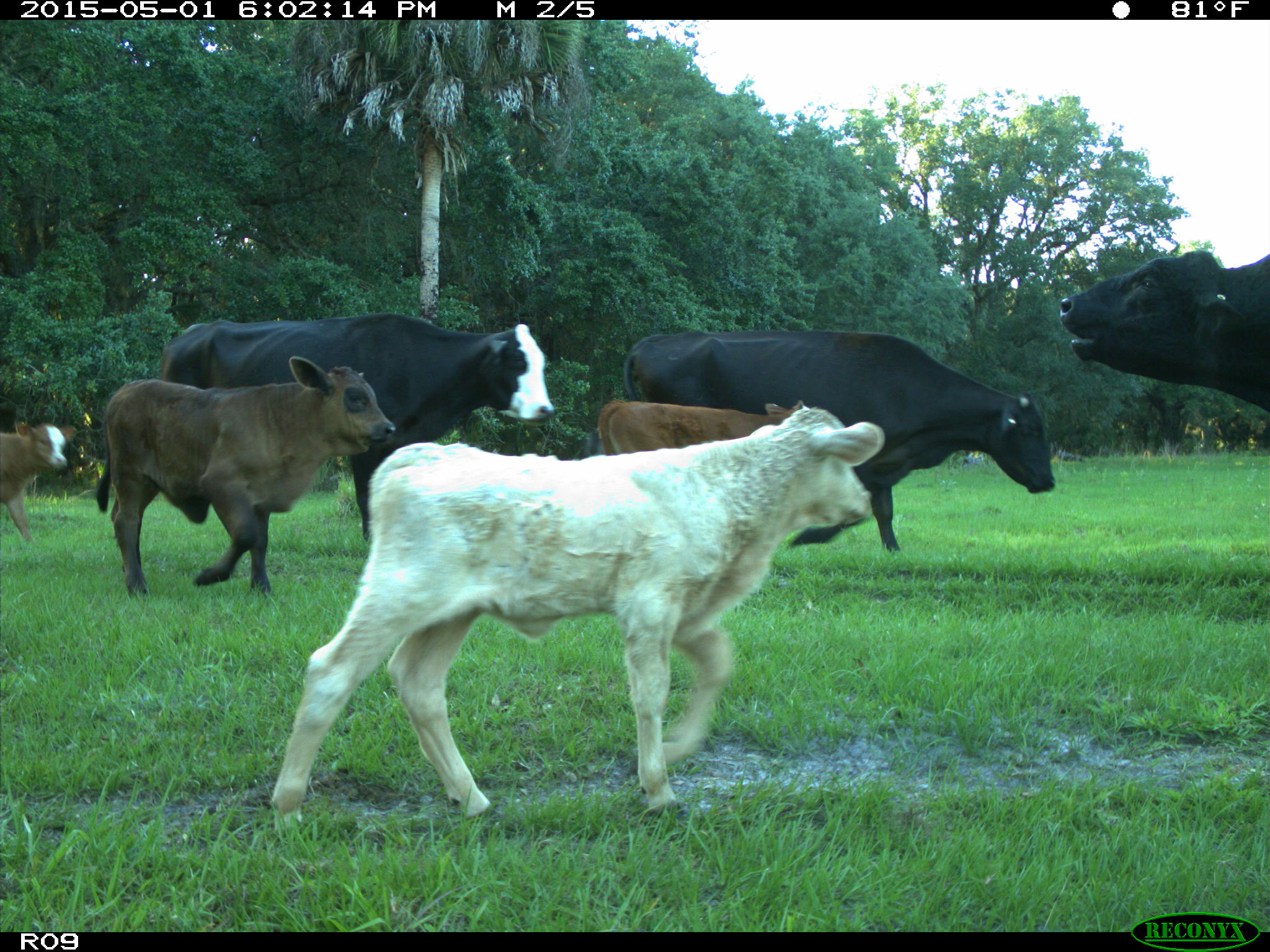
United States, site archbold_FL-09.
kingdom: Animalia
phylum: Chordata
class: Mammalia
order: Artiodactyla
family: Bovidae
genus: Bos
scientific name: Bos taurus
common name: domestic cow